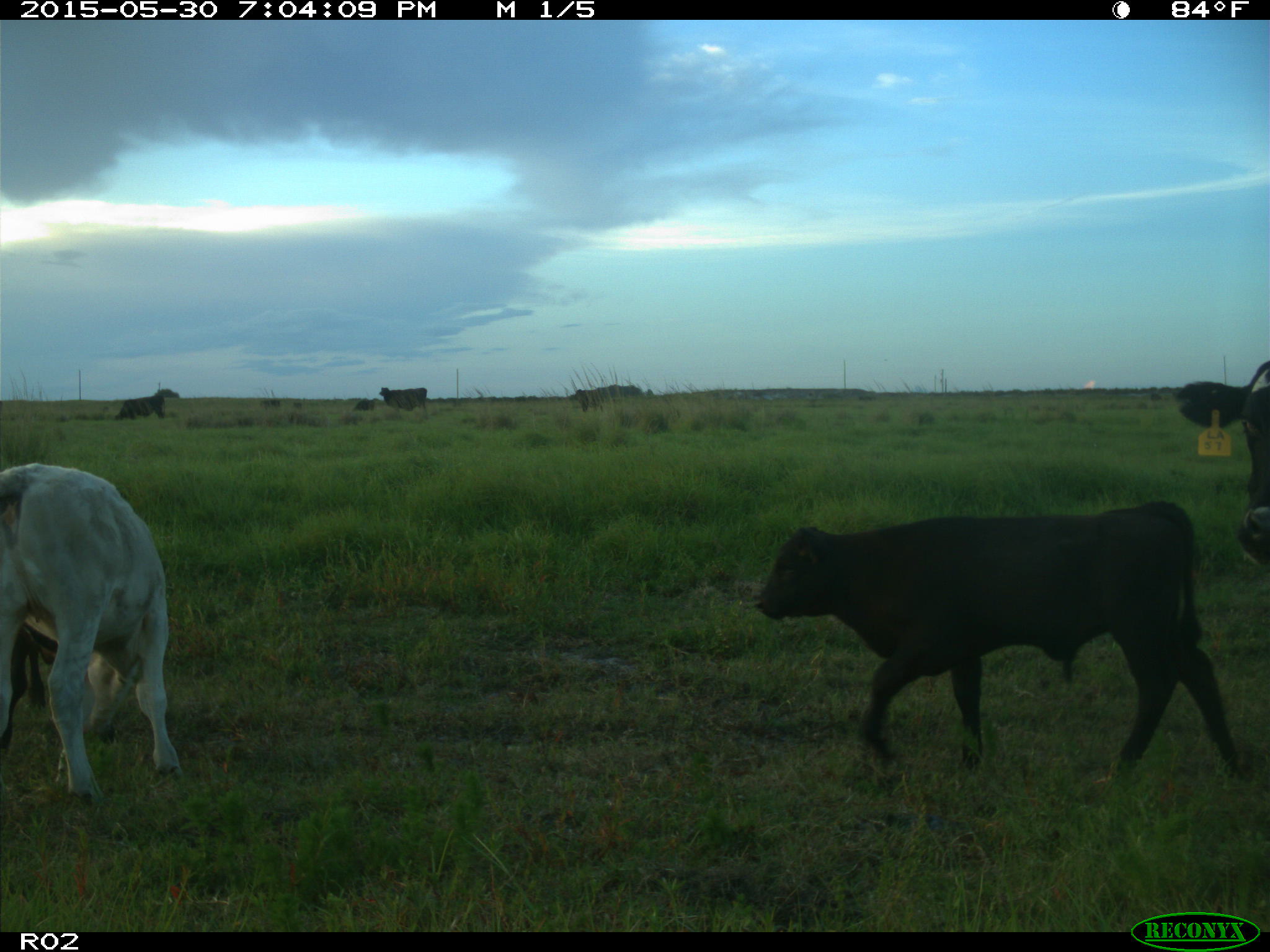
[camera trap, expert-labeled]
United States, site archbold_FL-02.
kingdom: Animalia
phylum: Chordata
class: Mammalia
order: Artiodactyla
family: Bovidae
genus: Bos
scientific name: Bos taurus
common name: domestic cow